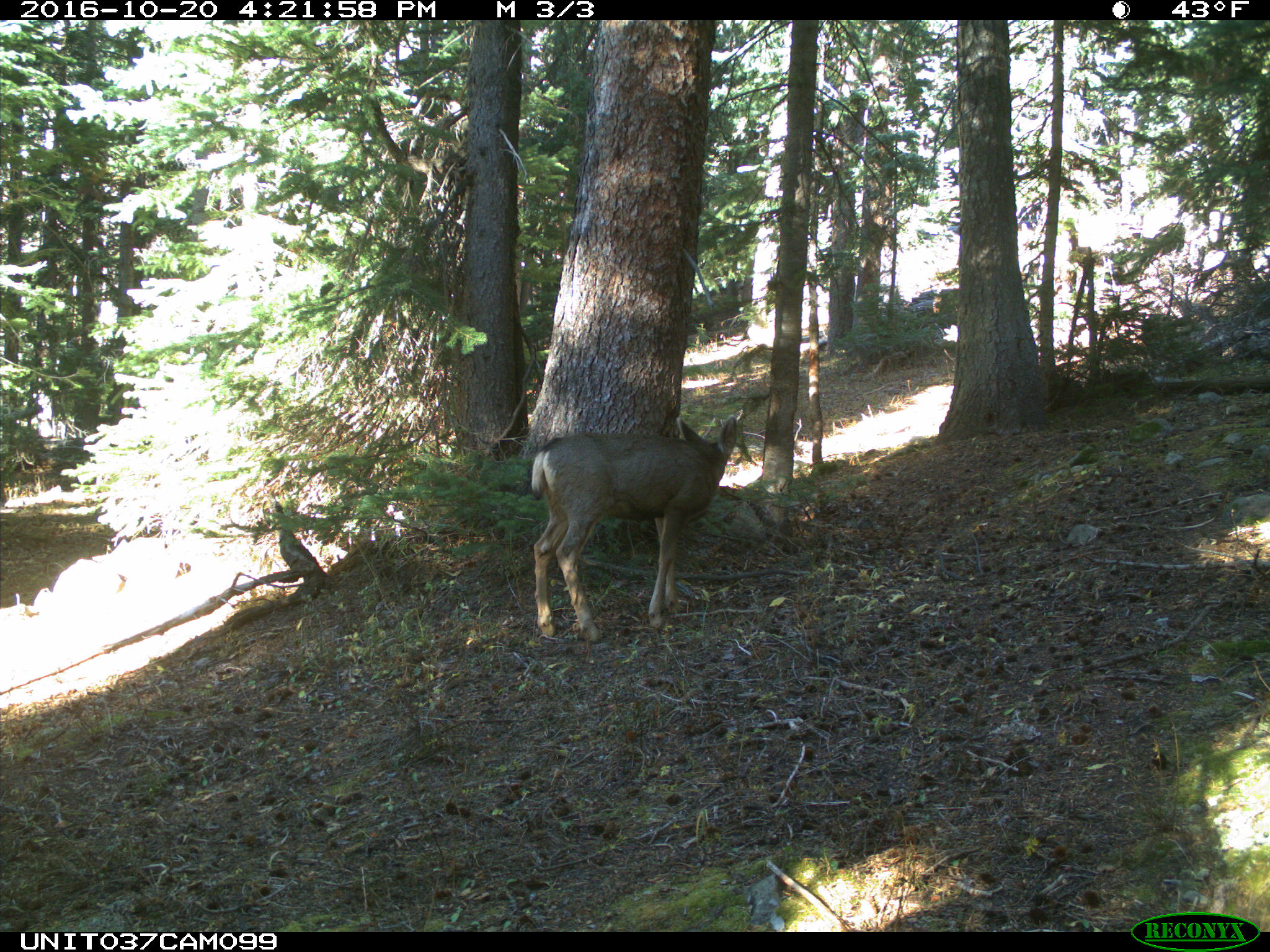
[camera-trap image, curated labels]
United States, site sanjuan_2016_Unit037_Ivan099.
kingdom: Animalia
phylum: Chordata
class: Mammalia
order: Artiodactyla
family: Cervidae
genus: Odocoileus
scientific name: Odocoileus hemionus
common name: mule deer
Odocoileus hemionus (mule deer).